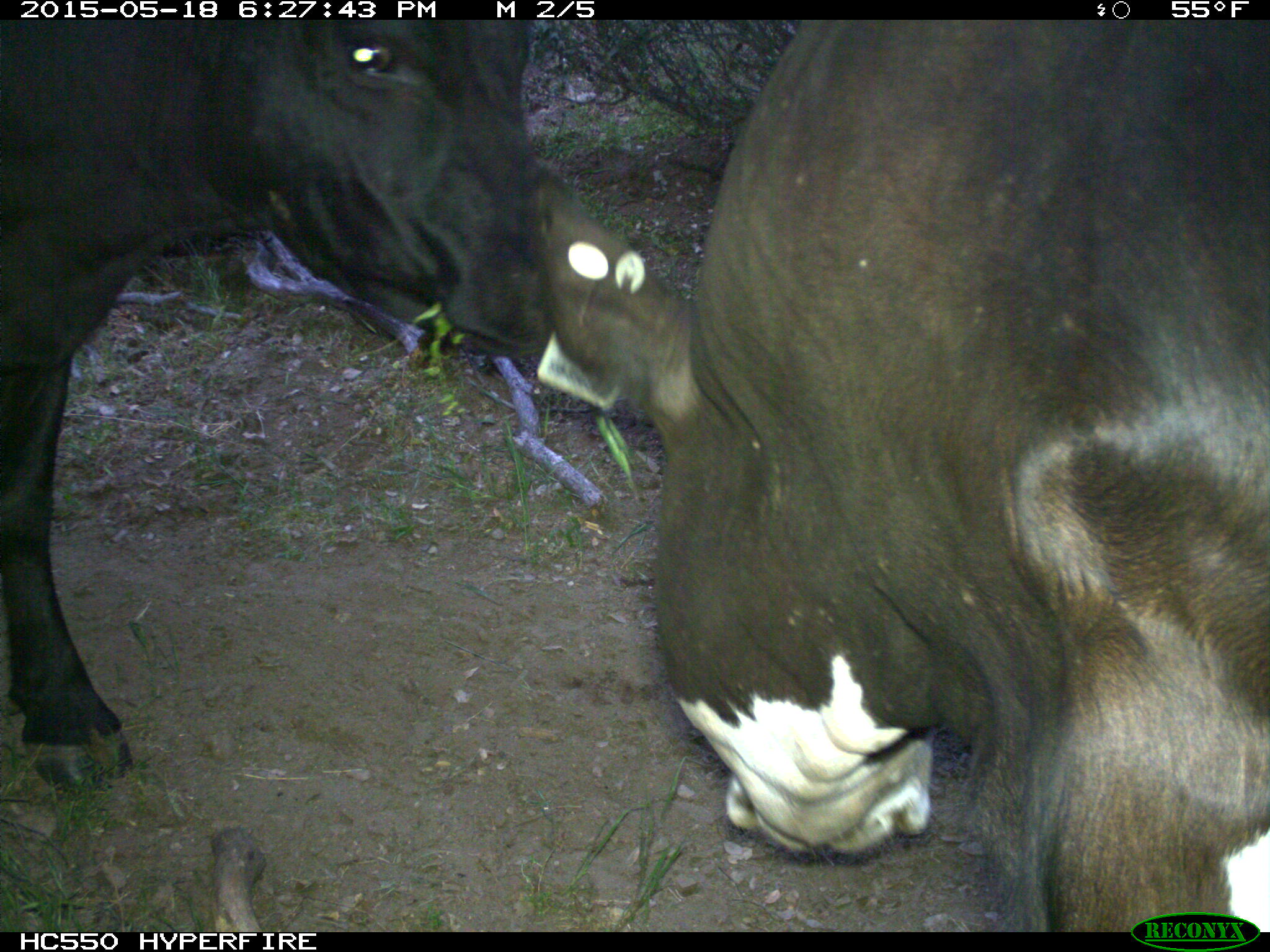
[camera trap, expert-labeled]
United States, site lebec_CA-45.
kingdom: Animalia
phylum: Chordata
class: Mammalia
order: Artiodactyla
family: Bovidae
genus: Bos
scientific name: Bos taurus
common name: domestic cow